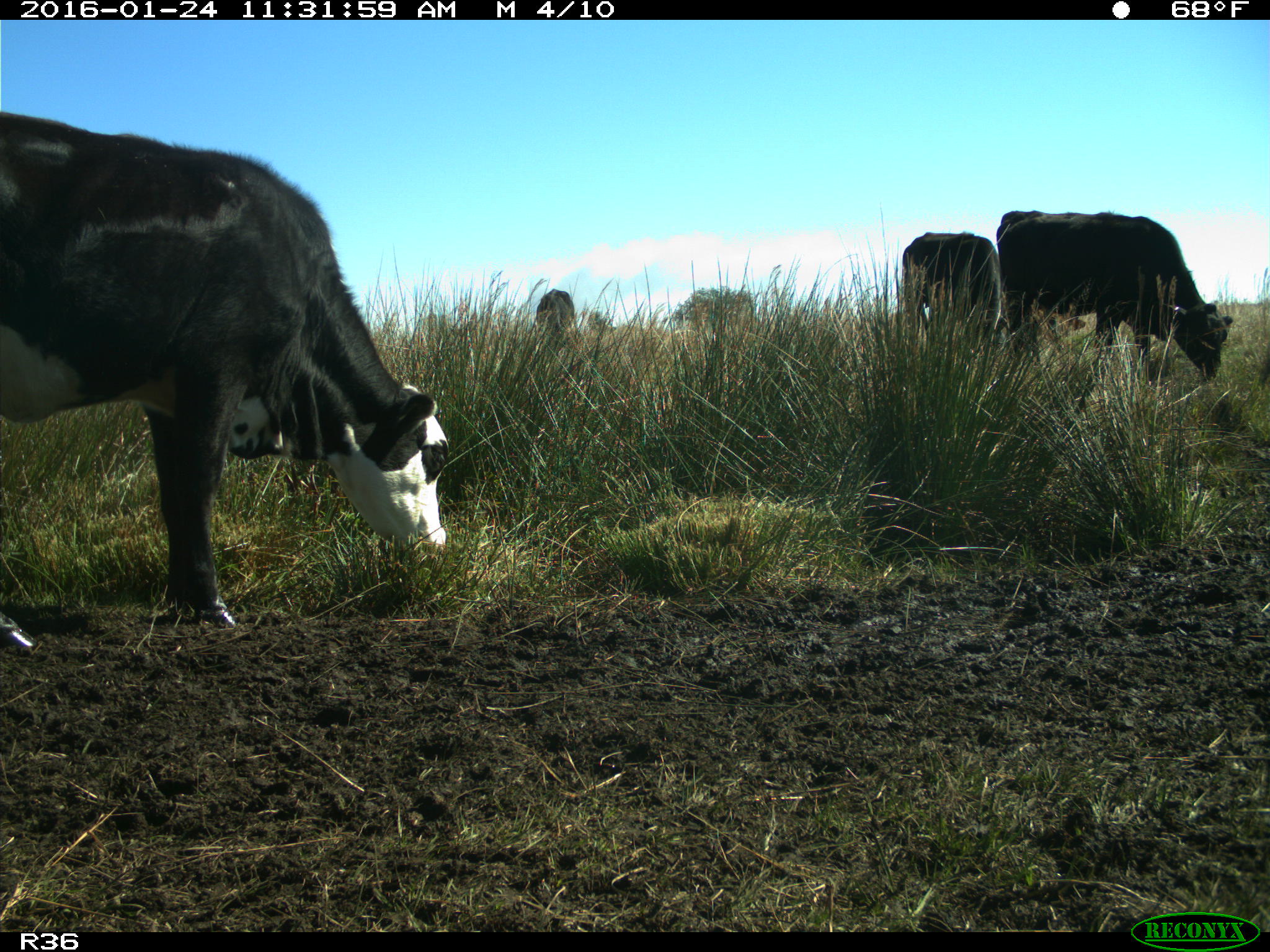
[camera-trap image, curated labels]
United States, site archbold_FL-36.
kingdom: Animalia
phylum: Chordata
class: Mammalia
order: Artiodactyla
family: Bovidae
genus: Bos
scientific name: Bos taurus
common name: domestic cow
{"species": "Bos taurus (domestic cow)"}